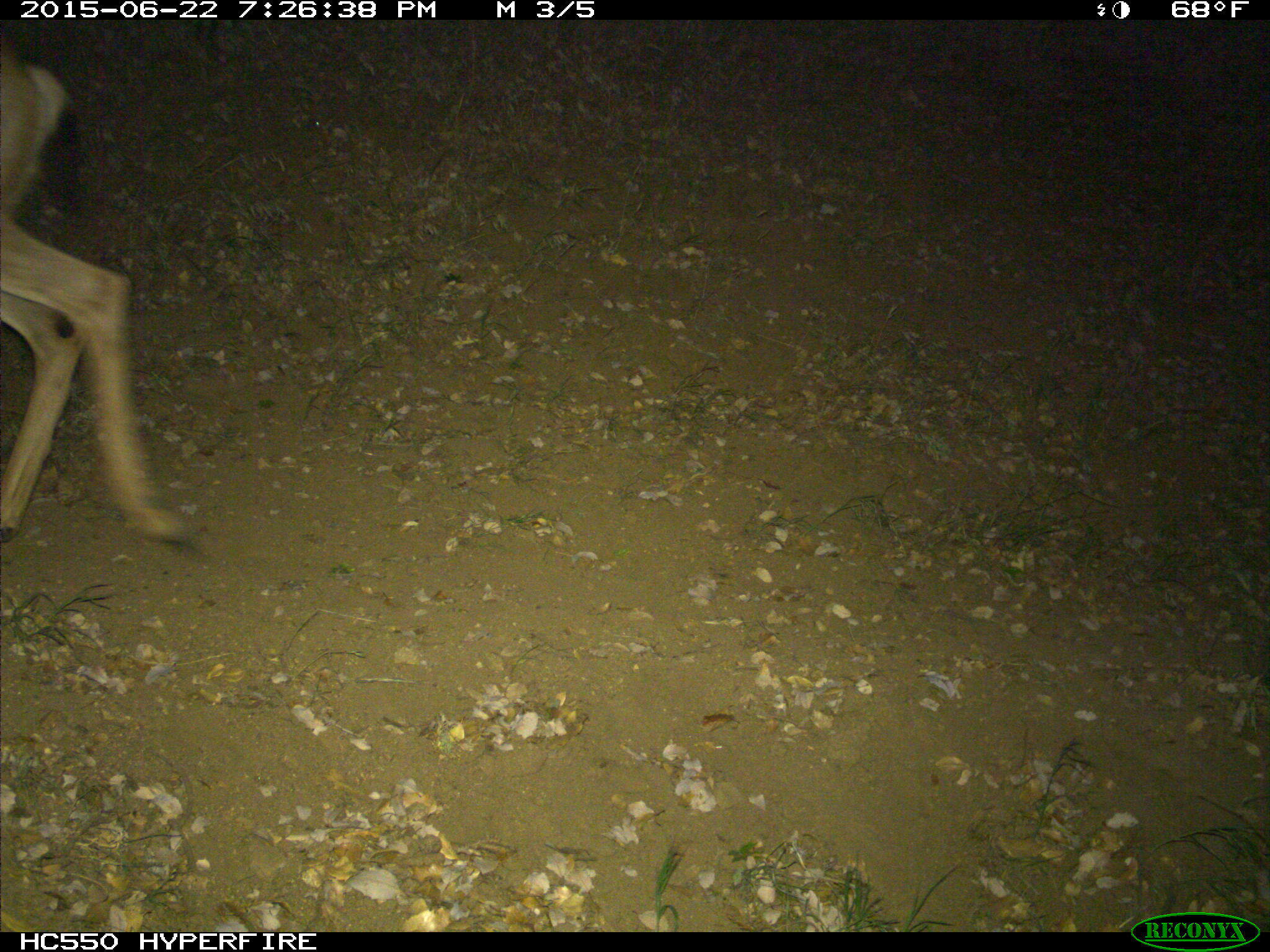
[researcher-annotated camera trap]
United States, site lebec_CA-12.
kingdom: Animalia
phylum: Chordata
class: Mammalia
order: Artiodactyla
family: Cervidae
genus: Odocoileus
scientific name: Odocoileus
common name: deer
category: unidentified deer